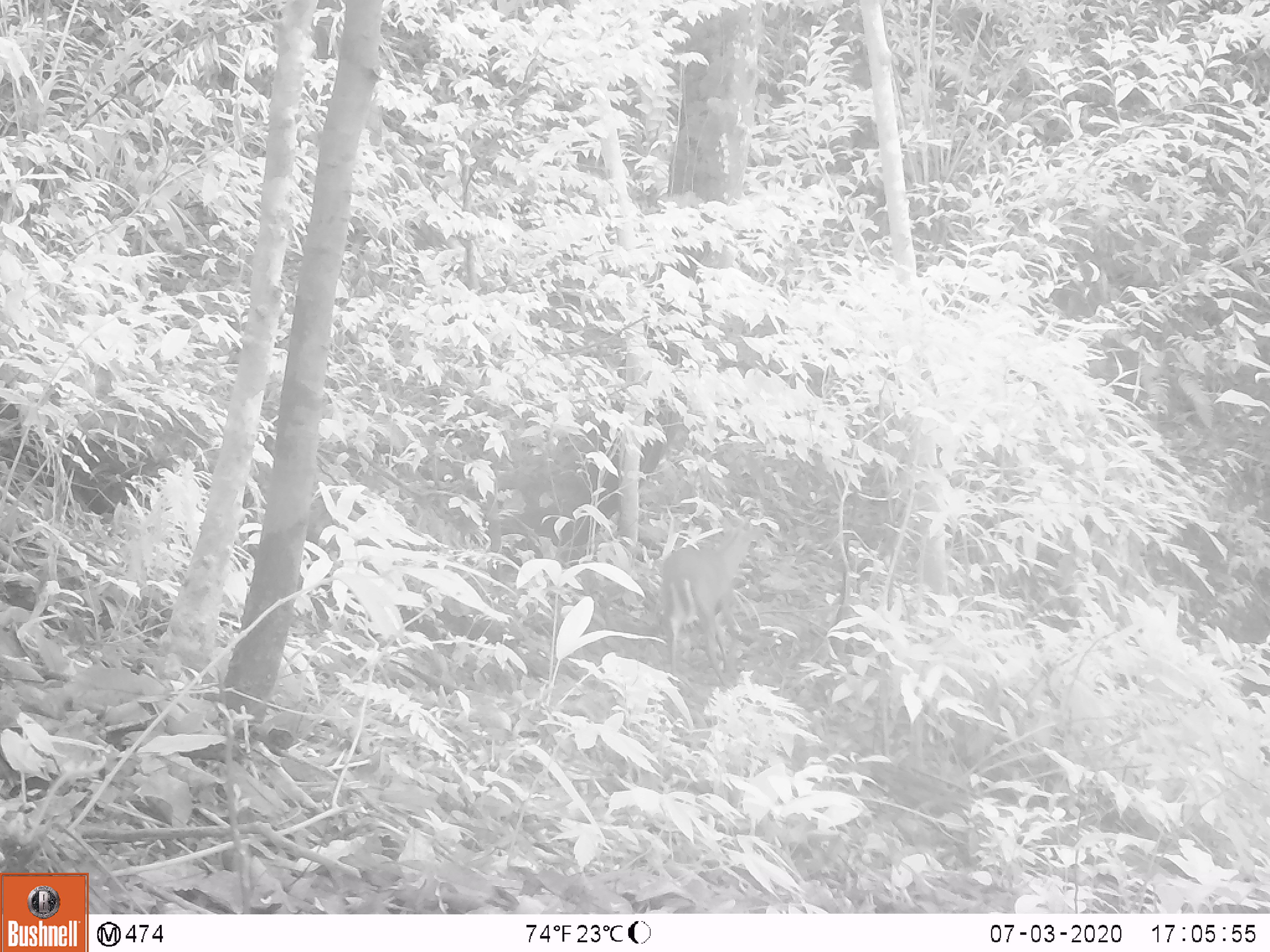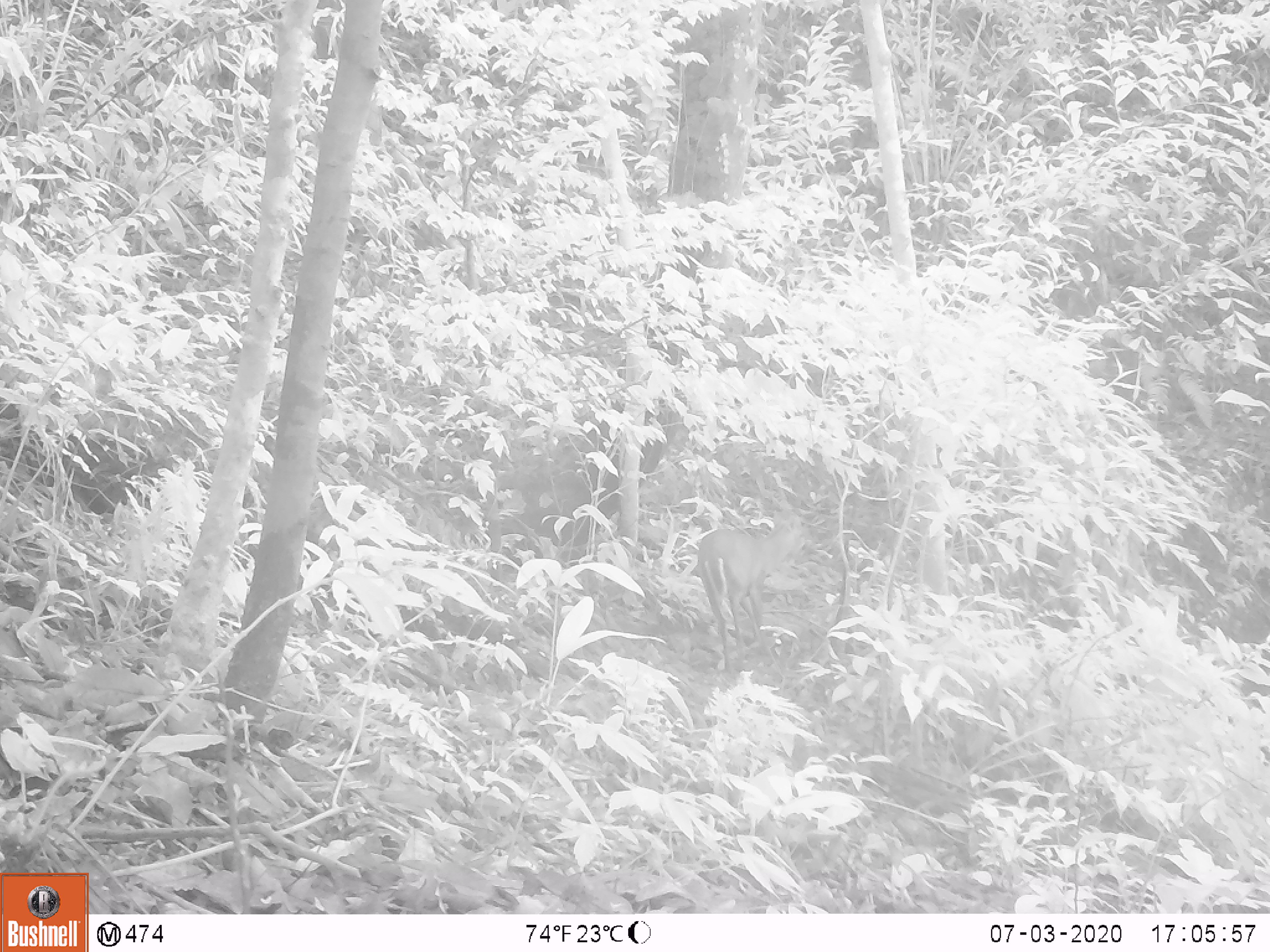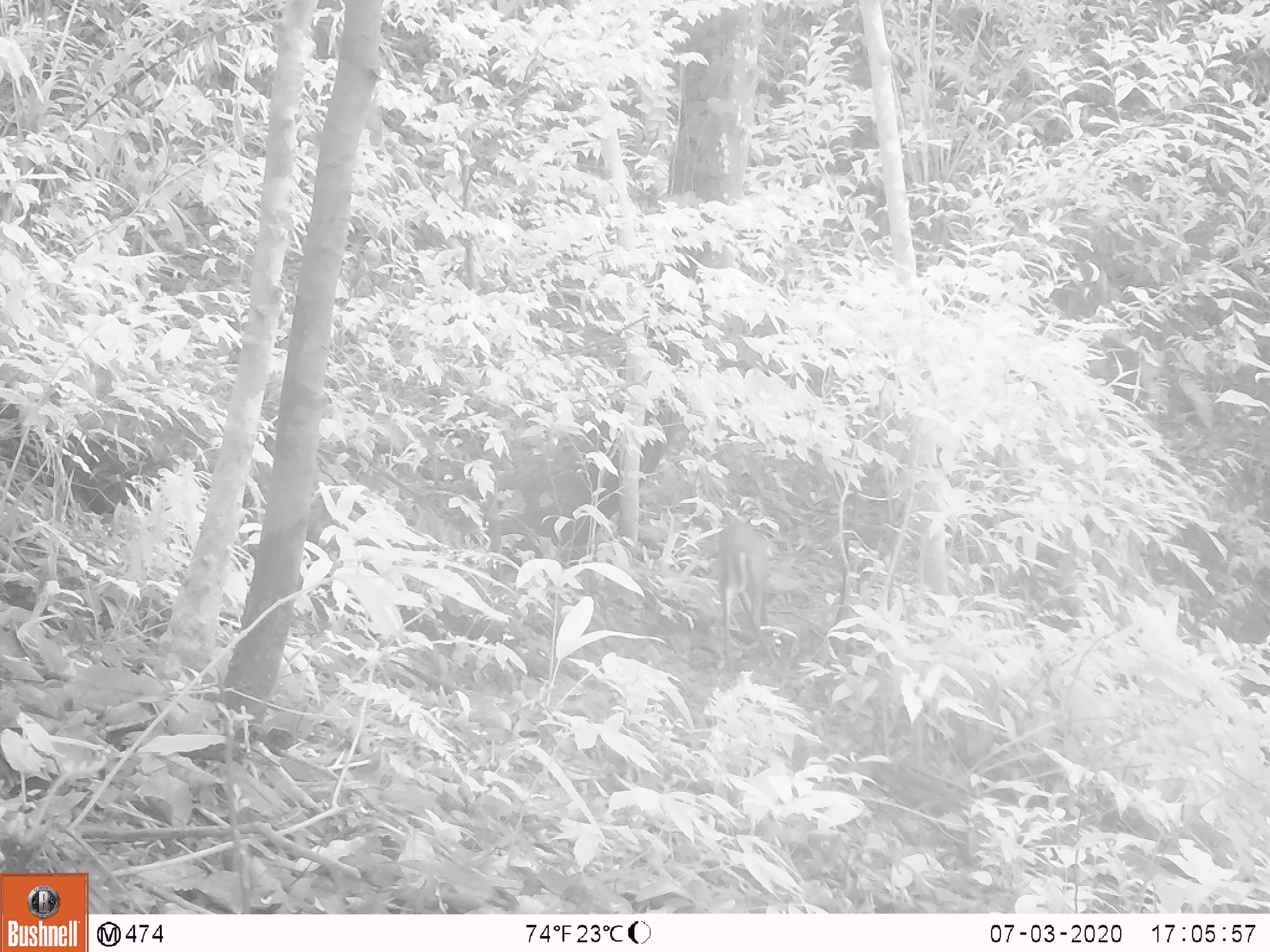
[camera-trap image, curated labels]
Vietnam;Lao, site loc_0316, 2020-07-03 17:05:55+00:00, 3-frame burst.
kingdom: Animalia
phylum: Chordata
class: Mammalia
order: Artiodactyla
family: Cervidae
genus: Muntiacus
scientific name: Muntiacus rooseveltorum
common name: roosevelt's muntjac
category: roosevelts muntjac group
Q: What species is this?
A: Roosevelts muntjac group (roosevelt's muntjac) (Muntiacus rooseveltorum).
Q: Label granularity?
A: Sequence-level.